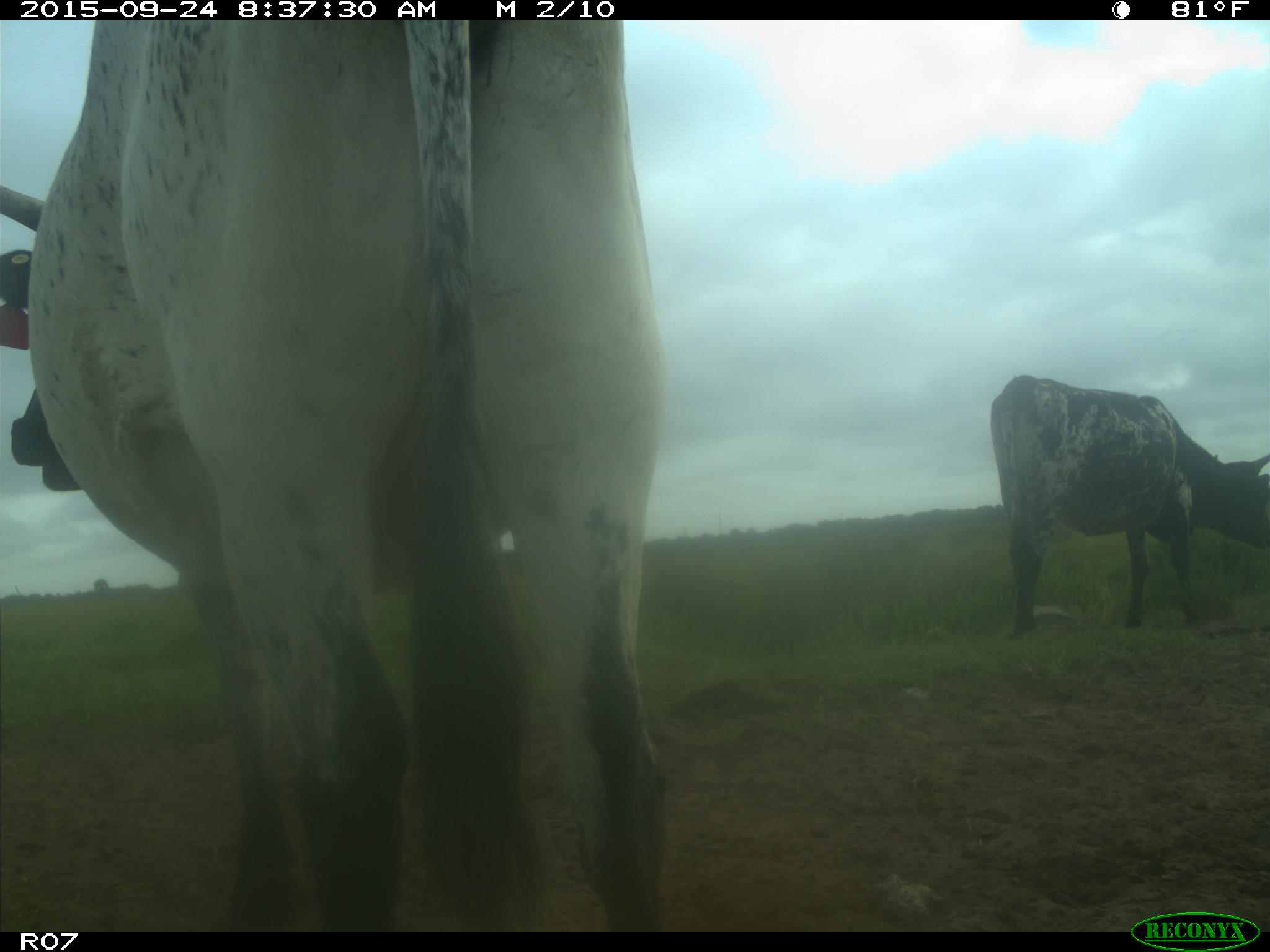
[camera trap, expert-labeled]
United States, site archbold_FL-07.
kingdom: Animalia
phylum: Chordata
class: Mammalia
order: Artiodactyla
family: Bovidae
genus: Bos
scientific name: Bos taurus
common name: domestic cow